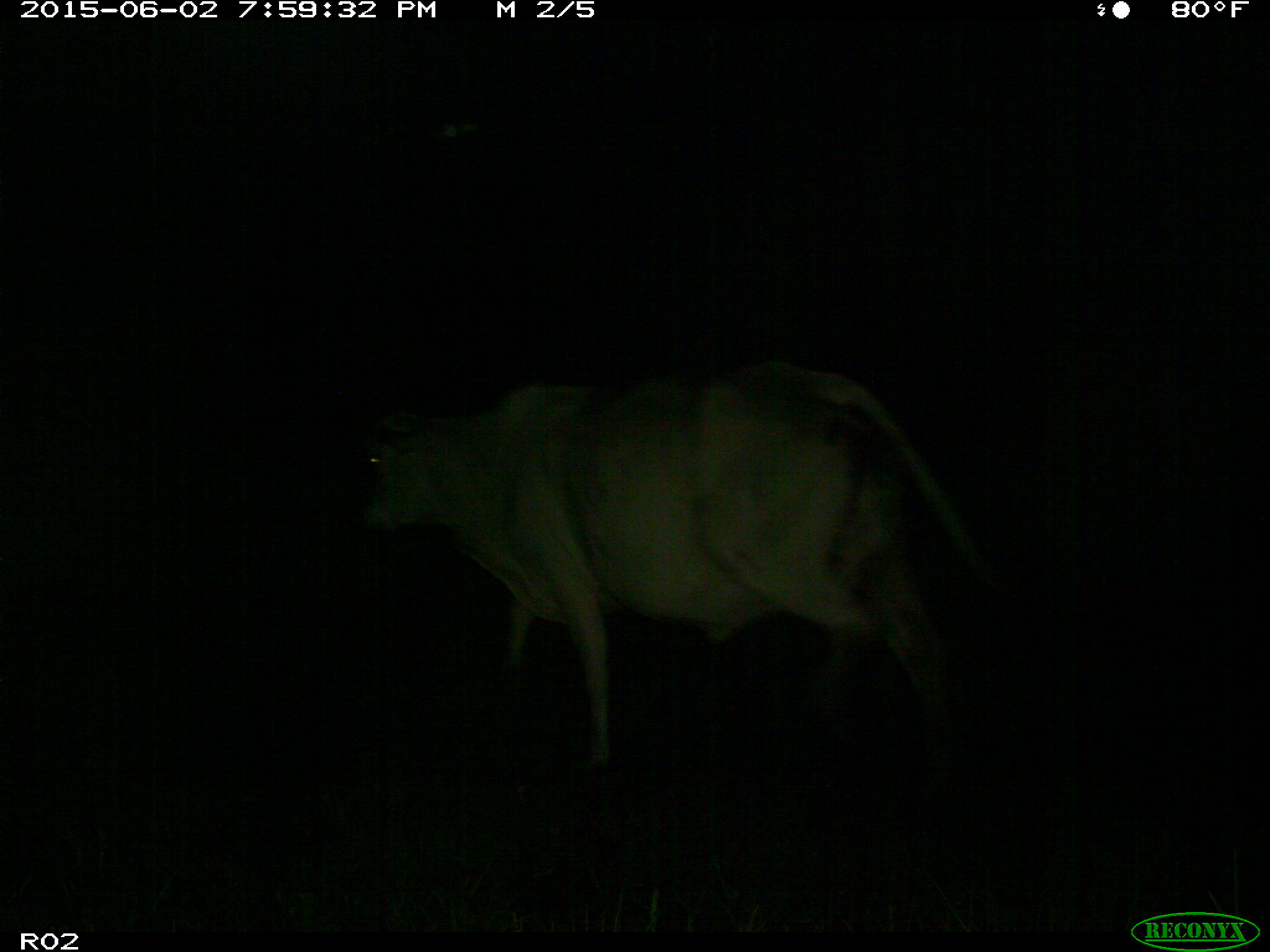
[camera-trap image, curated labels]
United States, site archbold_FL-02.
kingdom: Animalia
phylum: Chordata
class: Mammalia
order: Artiodactyla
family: Bovidae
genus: Bos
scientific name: Bos taurus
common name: domestic cow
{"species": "Bos taurus (domestic cow)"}